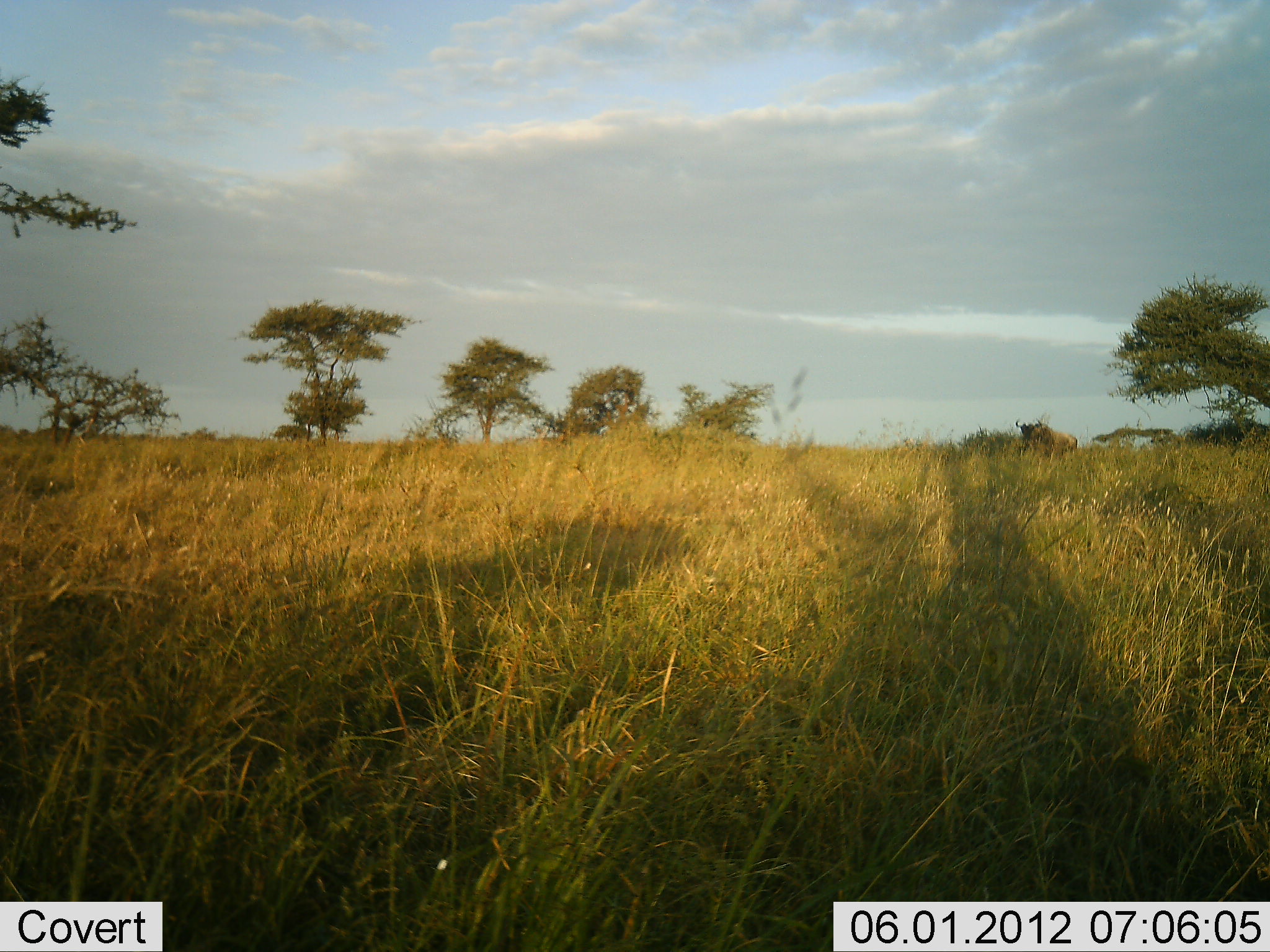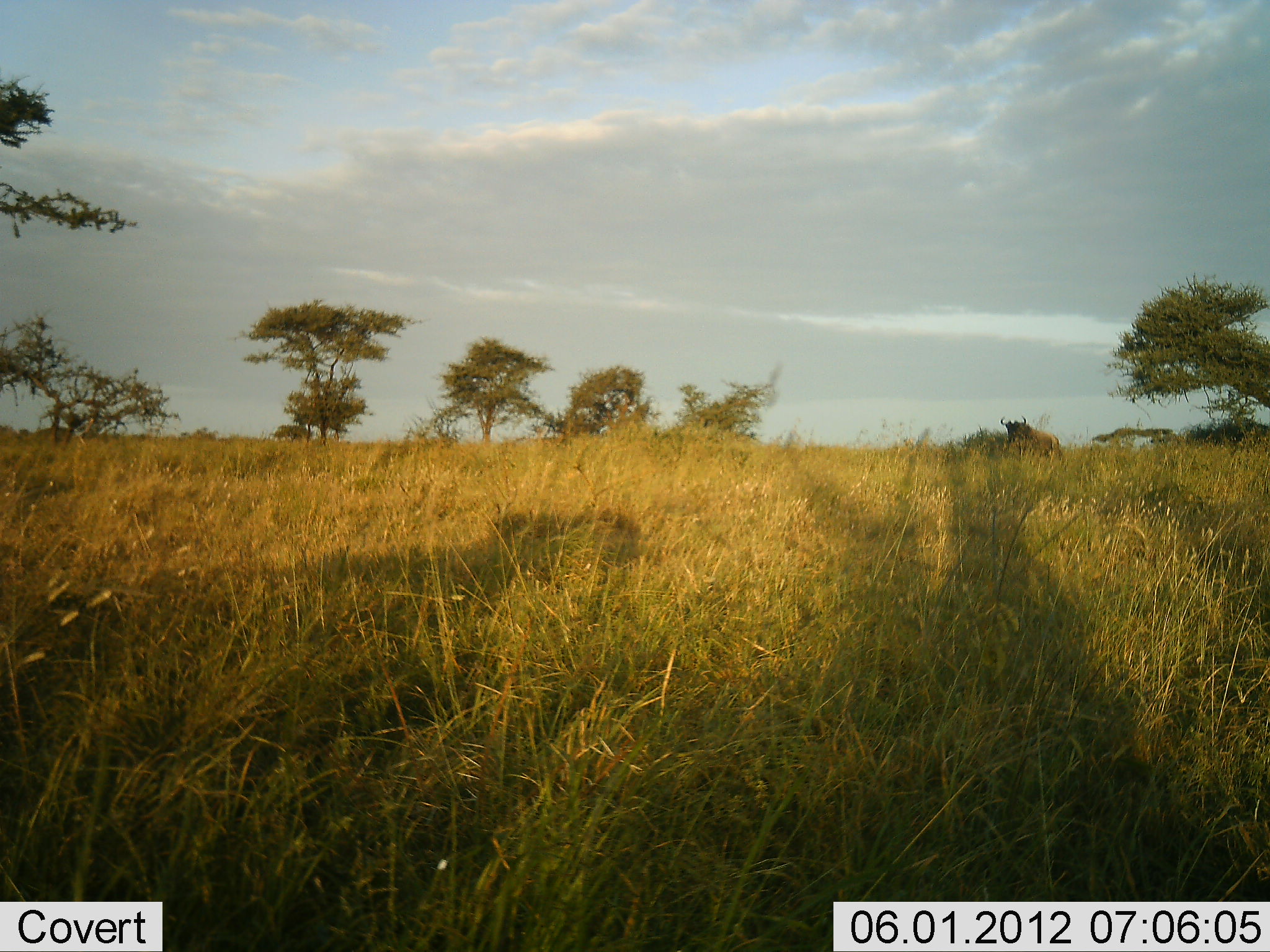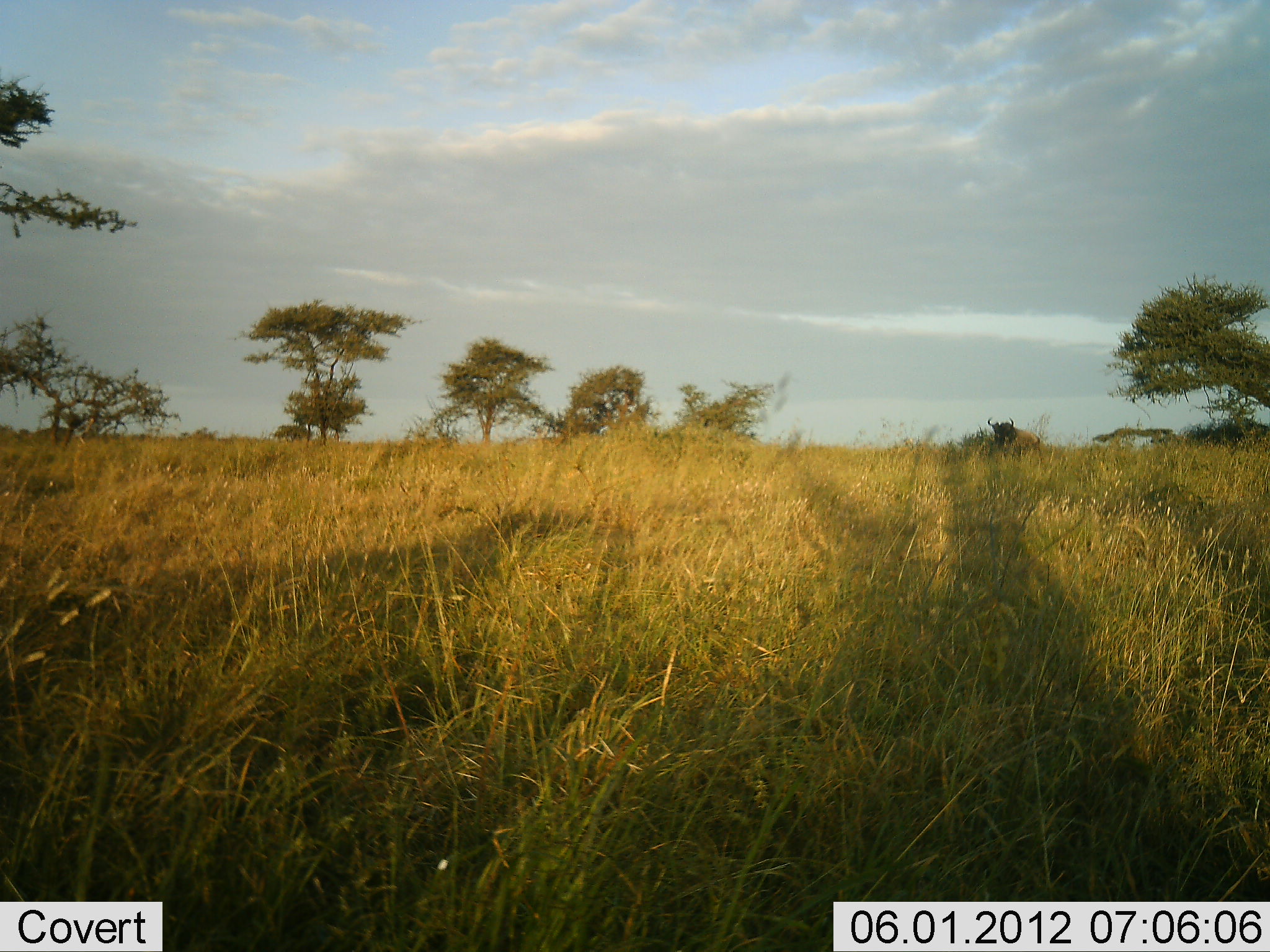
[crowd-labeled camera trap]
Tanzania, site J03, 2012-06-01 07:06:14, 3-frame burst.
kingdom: Animalia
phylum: Chordata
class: Mammalia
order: Artiodactyla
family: Bovidae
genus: Connochaetes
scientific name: Connochaetes taurinus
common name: blue wildebeest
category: wildebeest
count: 1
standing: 20%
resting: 10%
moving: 90%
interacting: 10%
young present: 0%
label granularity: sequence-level